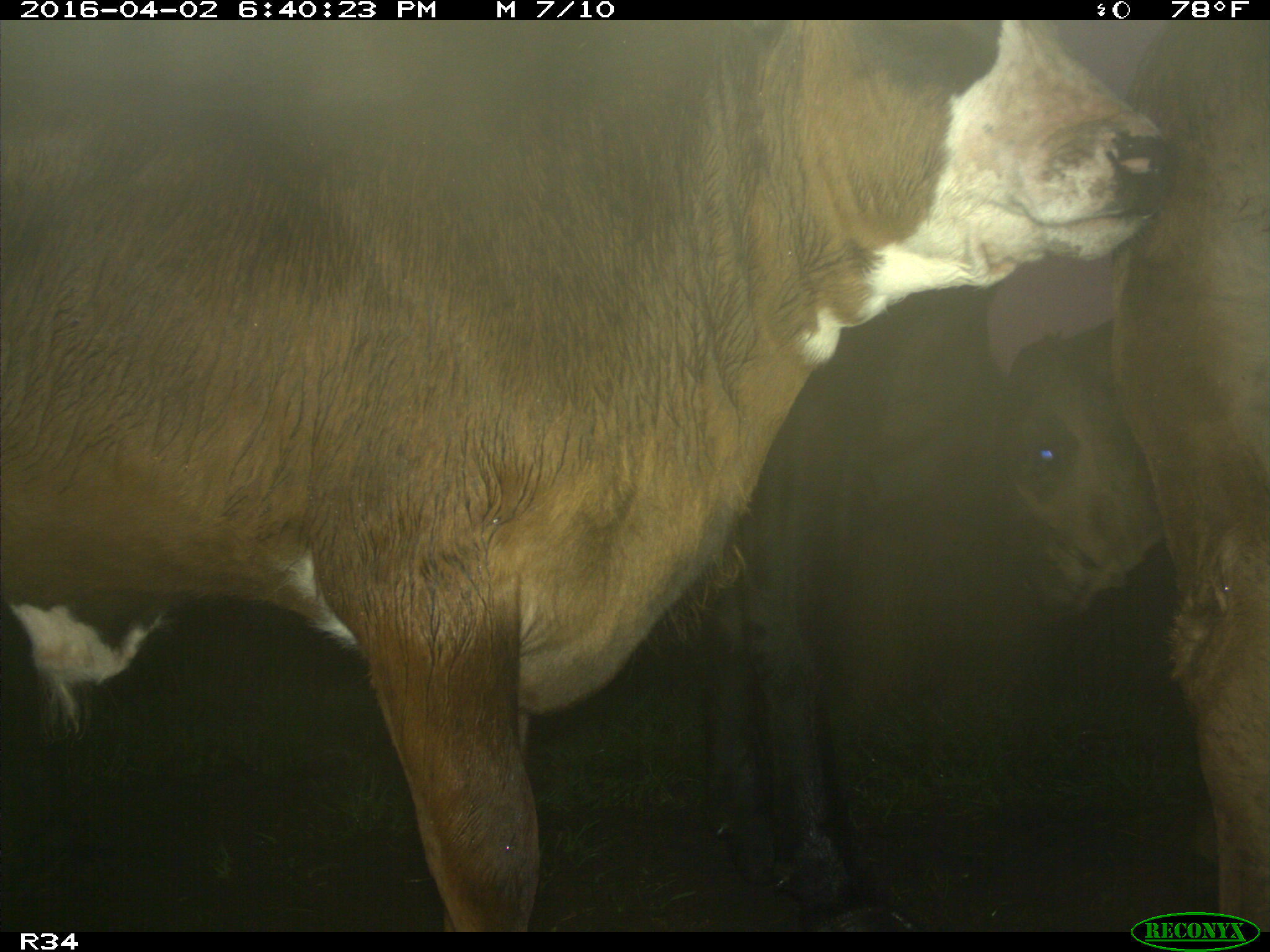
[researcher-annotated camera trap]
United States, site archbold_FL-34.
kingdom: Animalia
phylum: Chordata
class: Mammalia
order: Artiodactyla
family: Bovidae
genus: Bos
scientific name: Bos taurus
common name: domestic cow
Bos taurus (domestic cow).